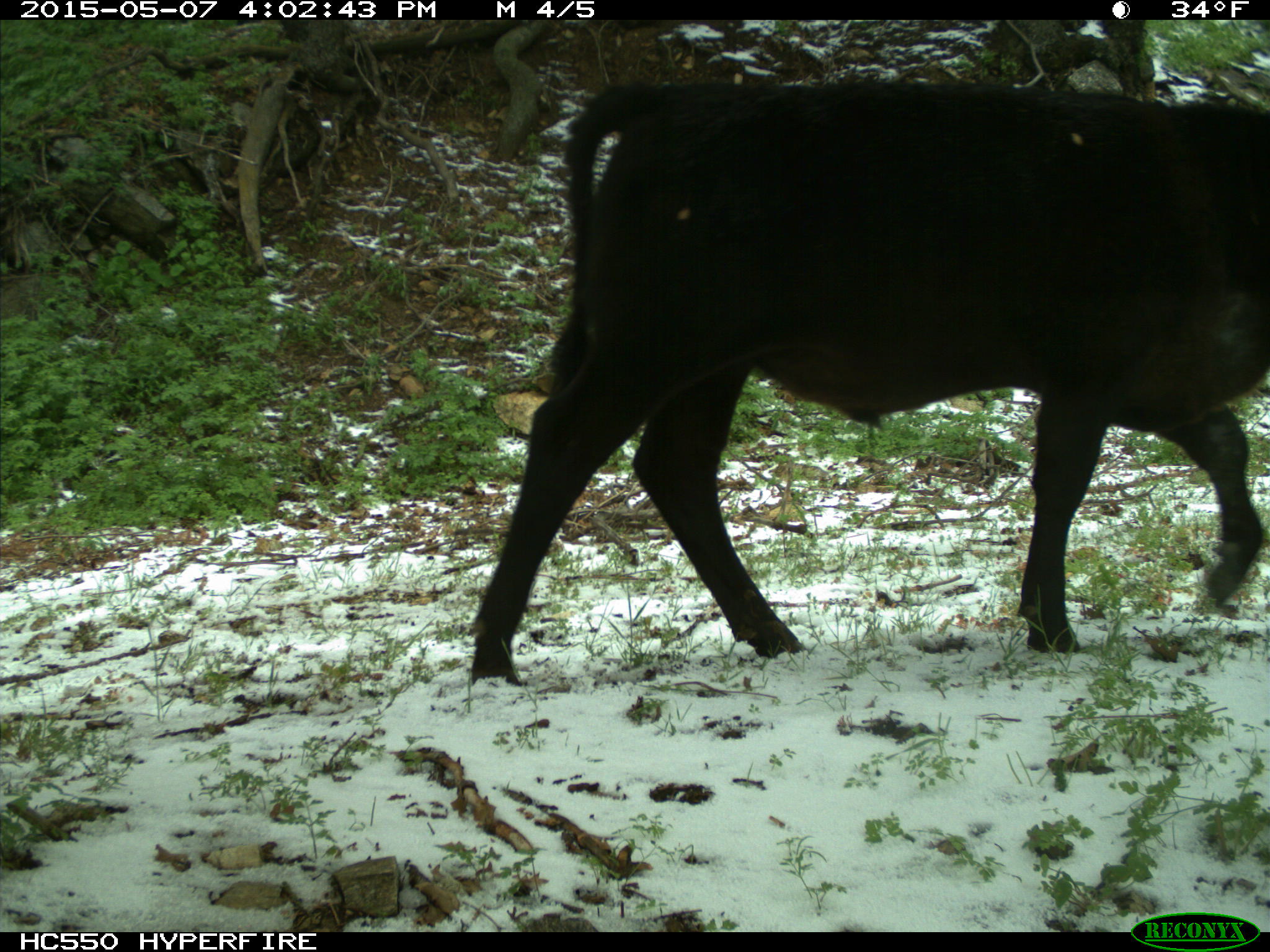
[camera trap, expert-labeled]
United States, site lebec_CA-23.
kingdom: Animalia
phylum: Chordata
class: Mammalia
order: Artiodactyla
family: Bovidae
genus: Bos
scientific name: Bos taurus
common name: domestic cow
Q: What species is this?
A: Bos taurus (domestic cow).